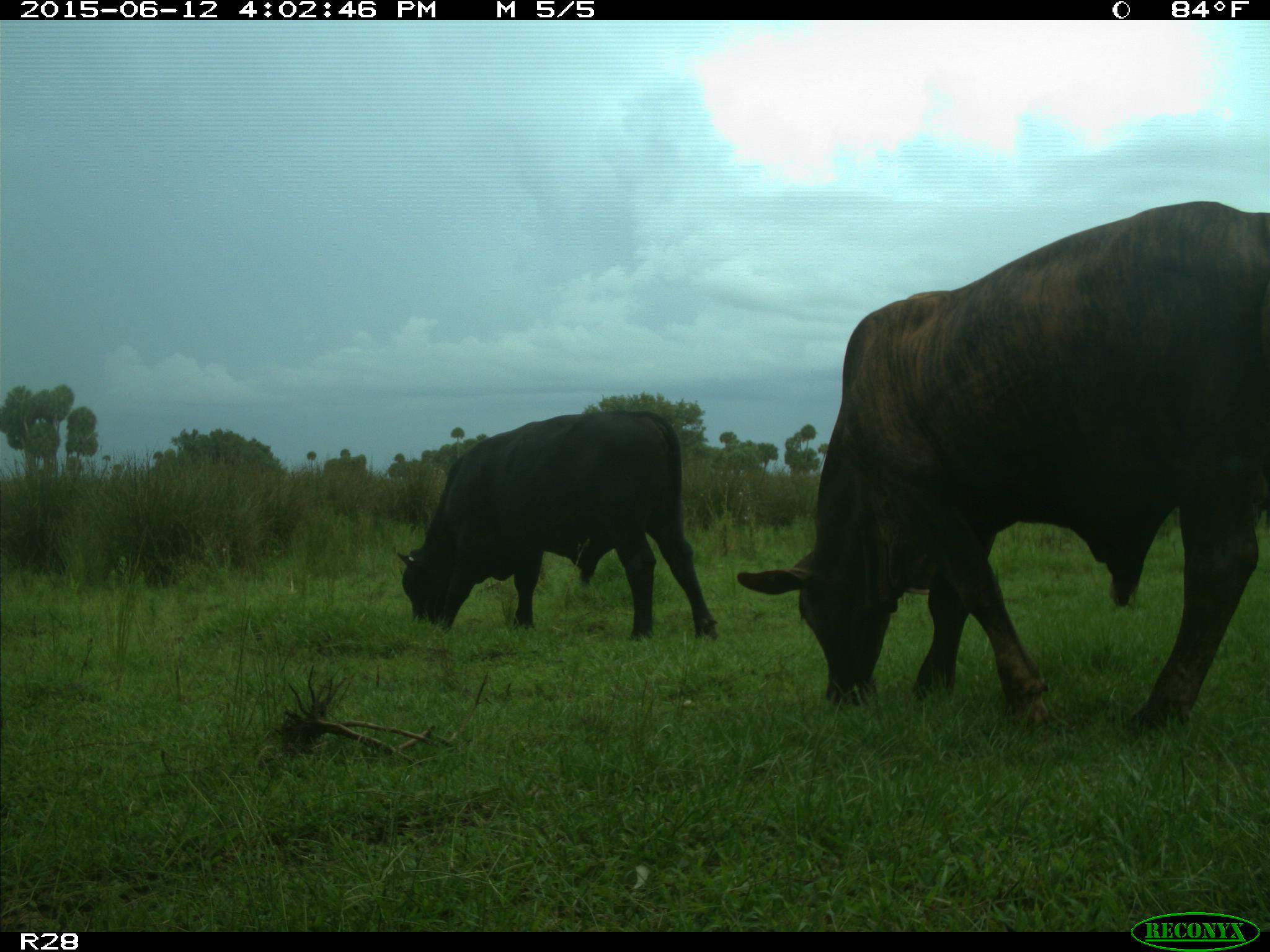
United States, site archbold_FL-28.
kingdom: Animalia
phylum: Chordata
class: Mammalia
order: Artiodactyla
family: Bovidae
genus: Bos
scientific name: Bos taurus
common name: domestic cow